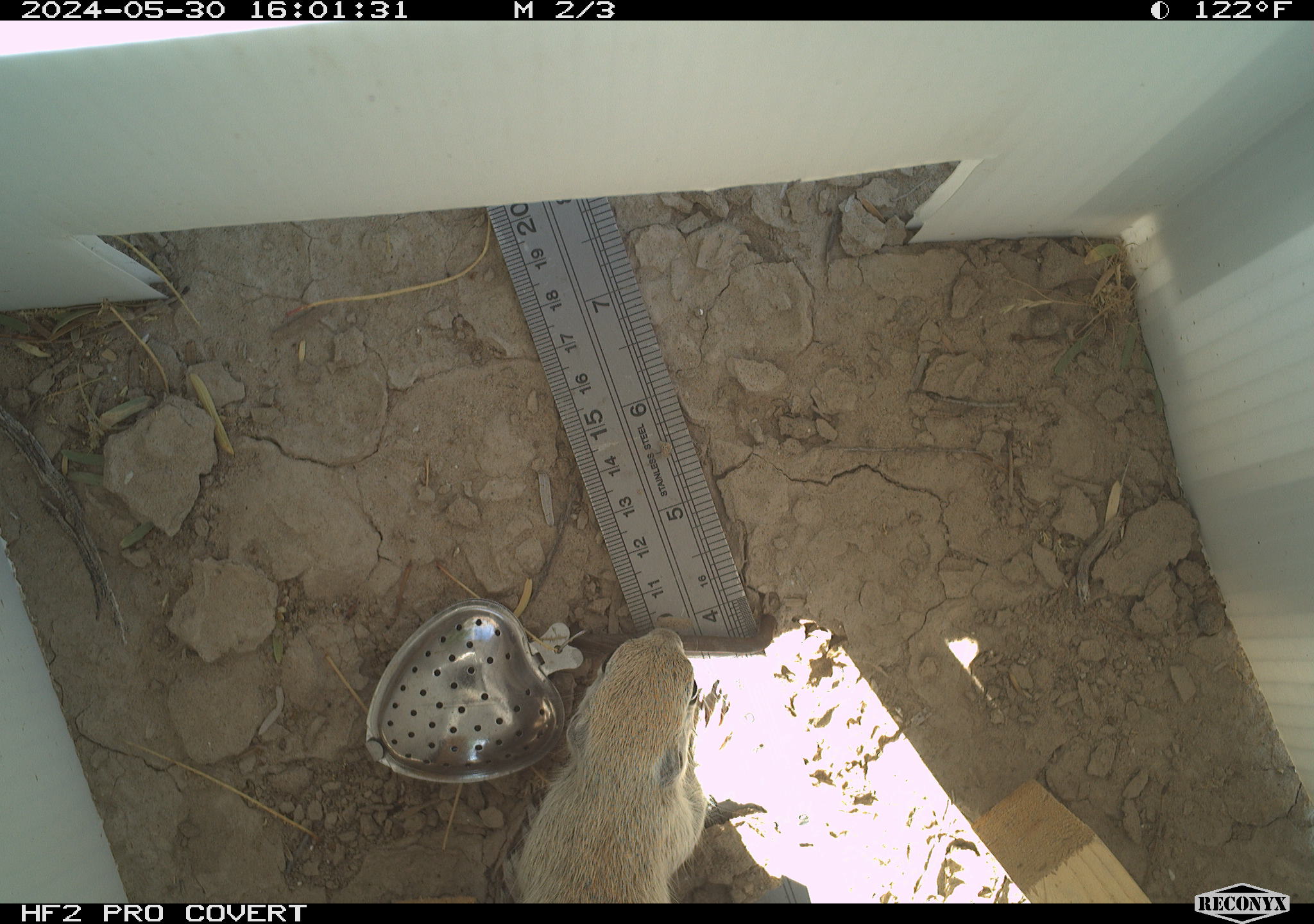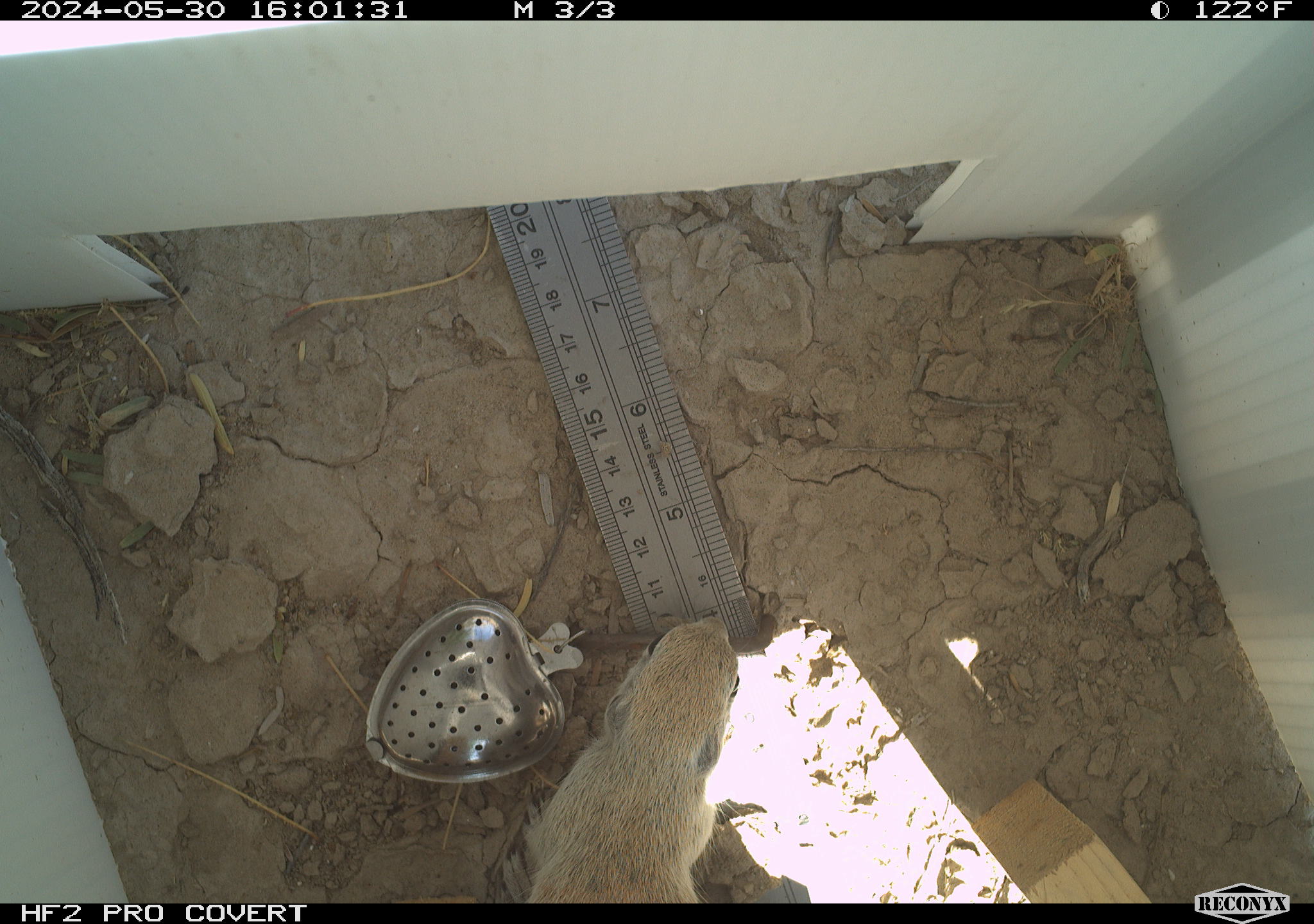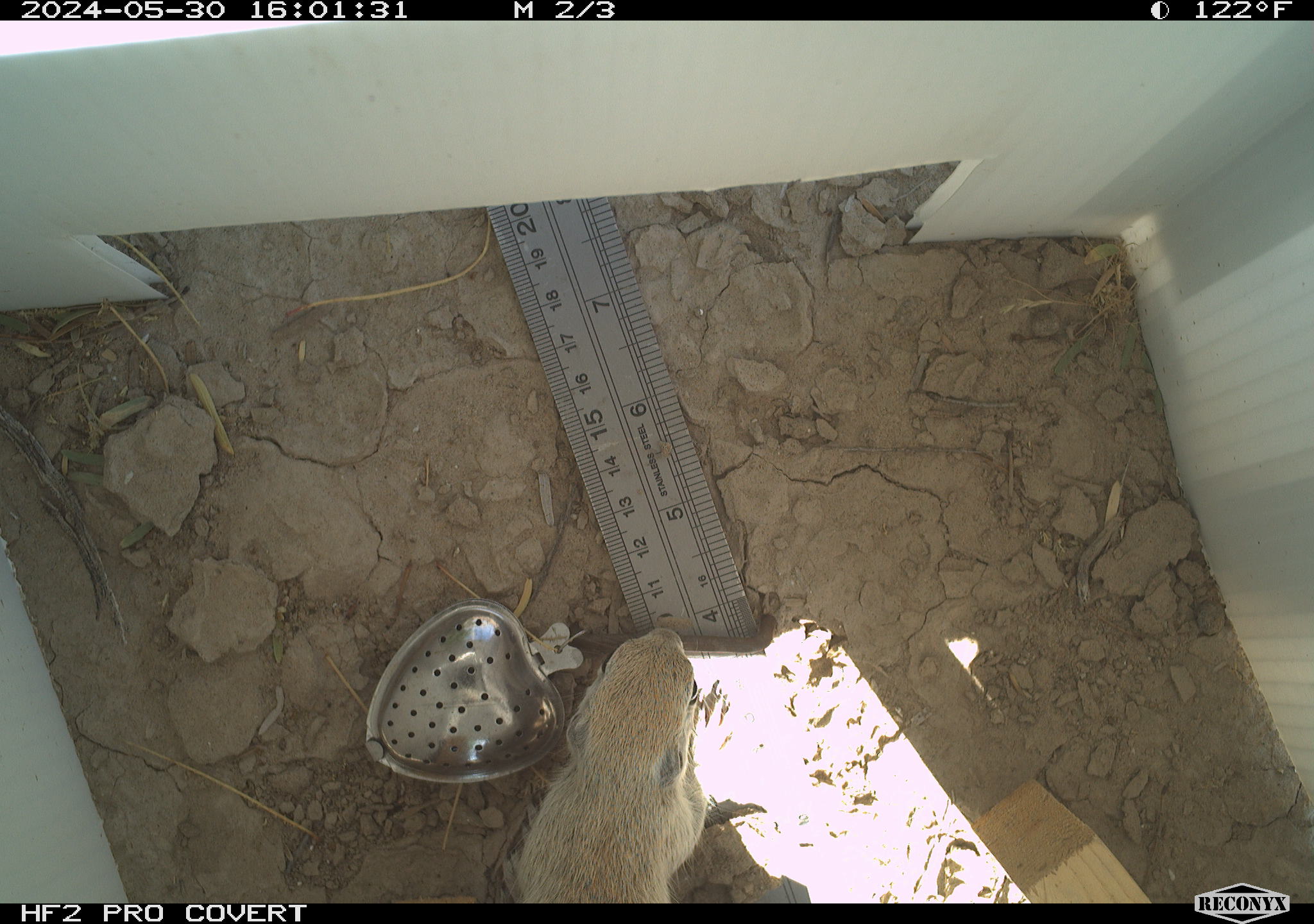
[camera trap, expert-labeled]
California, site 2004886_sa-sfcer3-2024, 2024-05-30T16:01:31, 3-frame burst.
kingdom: Animalia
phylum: Chordata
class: Mammalia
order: Rodentia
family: Sciuridae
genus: Xerospermophilus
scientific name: Xerospermophilus tereticaudus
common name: round-tailed ground squirrel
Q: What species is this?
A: Round-tailed ground squirrel (Xerospermophilus tereticaudus).